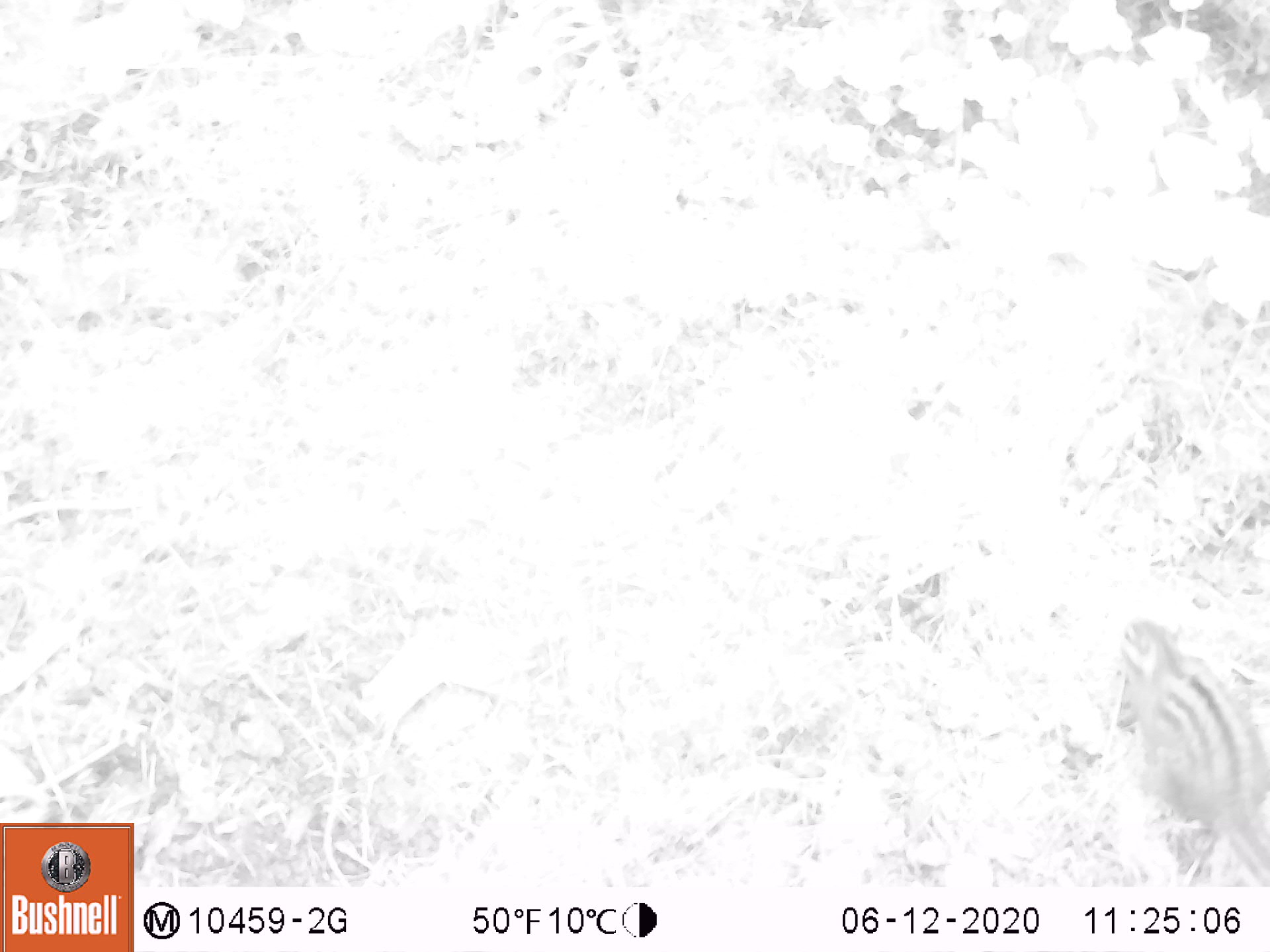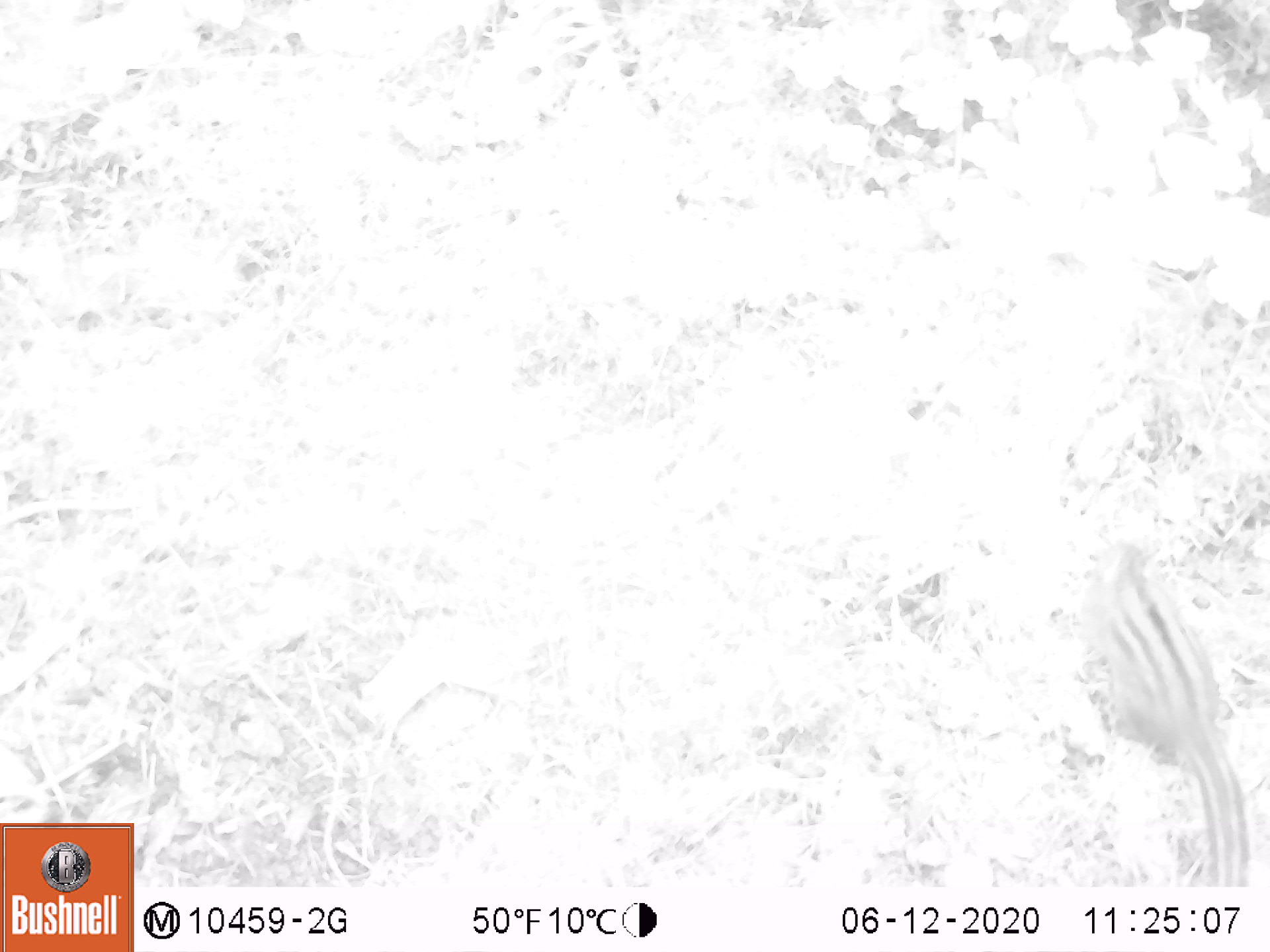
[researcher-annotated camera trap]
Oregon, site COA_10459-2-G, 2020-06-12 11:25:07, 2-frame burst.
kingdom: Animalia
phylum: Chordata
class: Mammalia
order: Rodentia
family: Sciuridae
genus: Neotamias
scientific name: Neotamias townsendii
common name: townsend's chipmunk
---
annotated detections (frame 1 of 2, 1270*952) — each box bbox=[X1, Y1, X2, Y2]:
townsend's chipmunk: bbox=[1103, 609, 1268, 878]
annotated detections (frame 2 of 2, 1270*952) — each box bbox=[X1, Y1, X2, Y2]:
townsend's chipmunk: bbox=[1085, 525, 1262, 880]